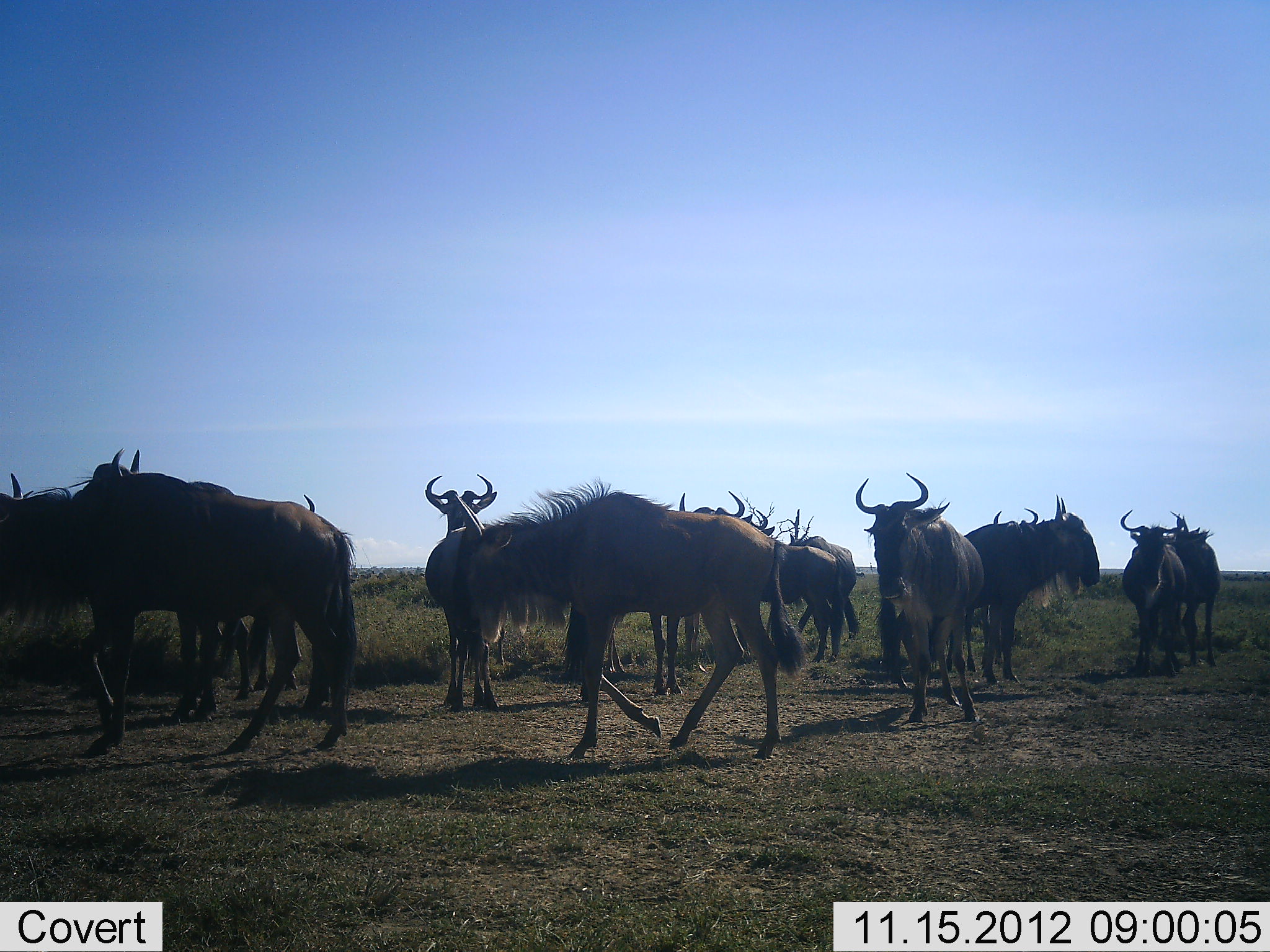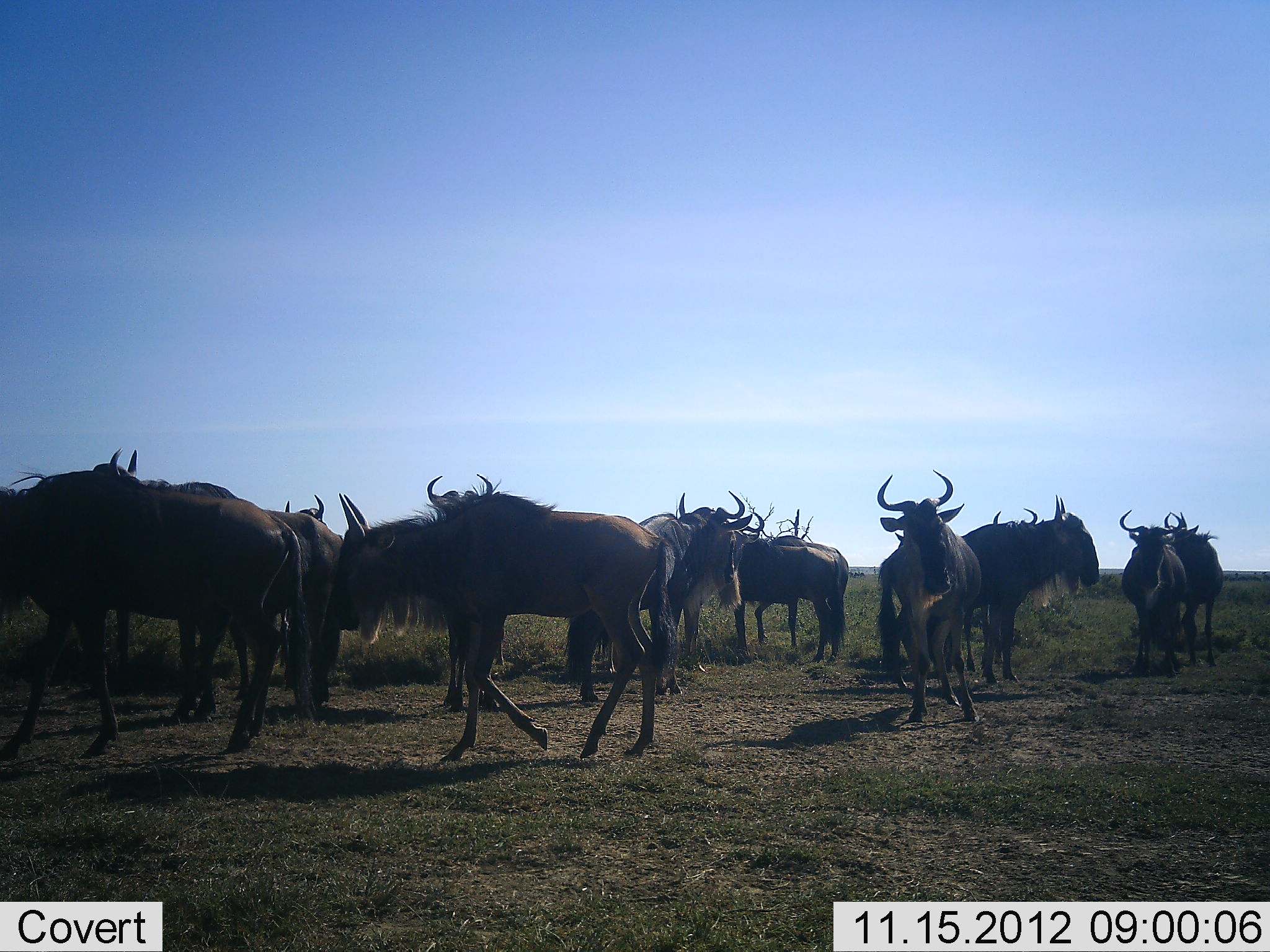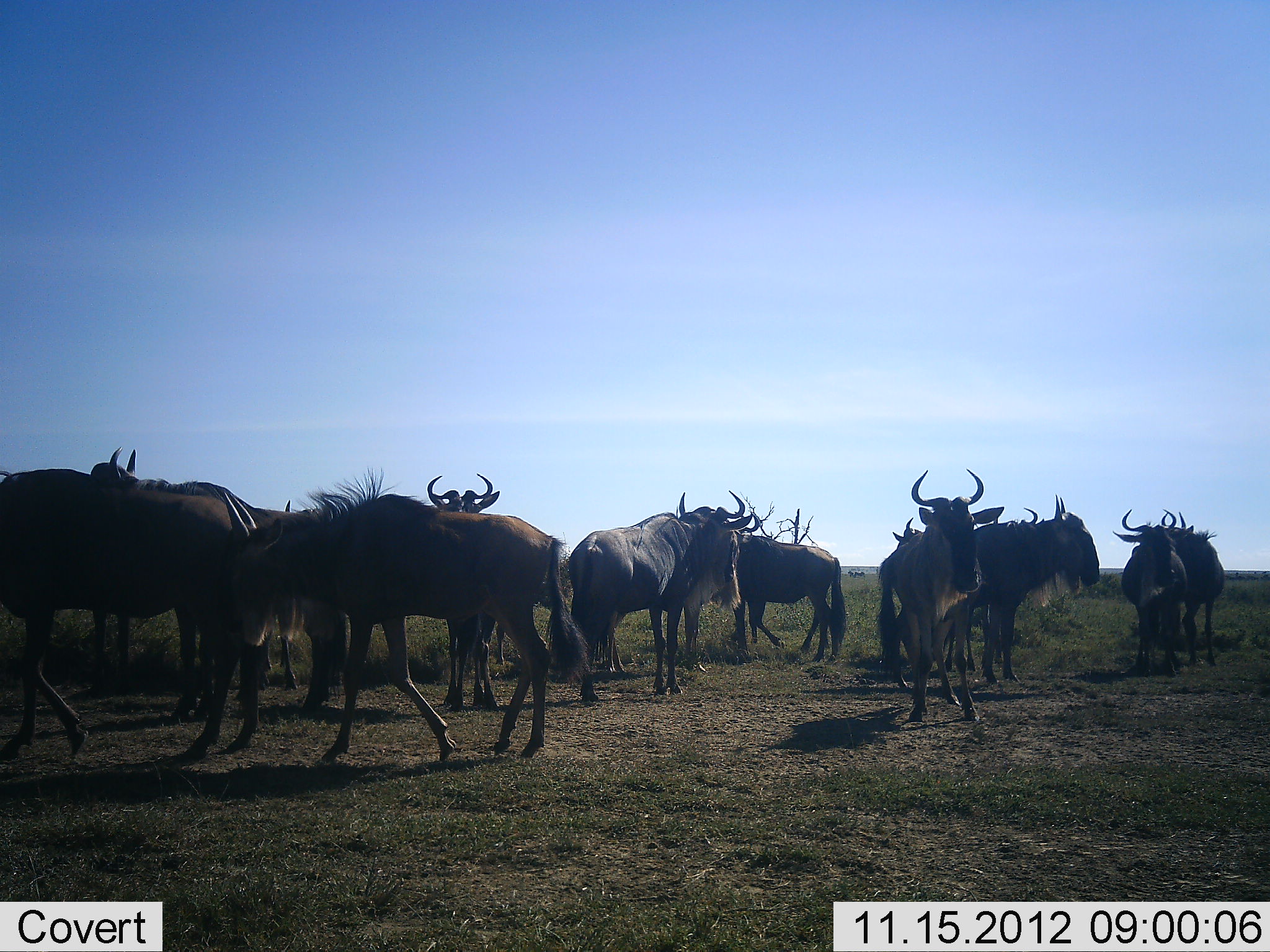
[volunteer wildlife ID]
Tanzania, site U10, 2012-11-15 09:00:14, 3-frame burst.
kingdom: Animalia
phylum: Chordata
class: Mammalia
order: Artiodactyla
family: Bovidae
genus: Connochaetes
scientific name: Connochaetes taurinus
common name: blue wildebeest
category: wildebeest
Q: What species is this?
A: Wildebeest (blue wildebeest) (Connochaetes taurinus).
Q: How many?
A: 11-50.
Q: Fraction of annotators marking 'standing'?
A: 80%.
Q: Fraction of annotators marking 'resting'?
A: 0%.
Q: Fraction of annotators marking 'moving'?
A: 70%.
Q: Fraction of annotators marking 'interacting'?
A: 30%.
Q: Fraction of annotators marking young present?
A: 0%.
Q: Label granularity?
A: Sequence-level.